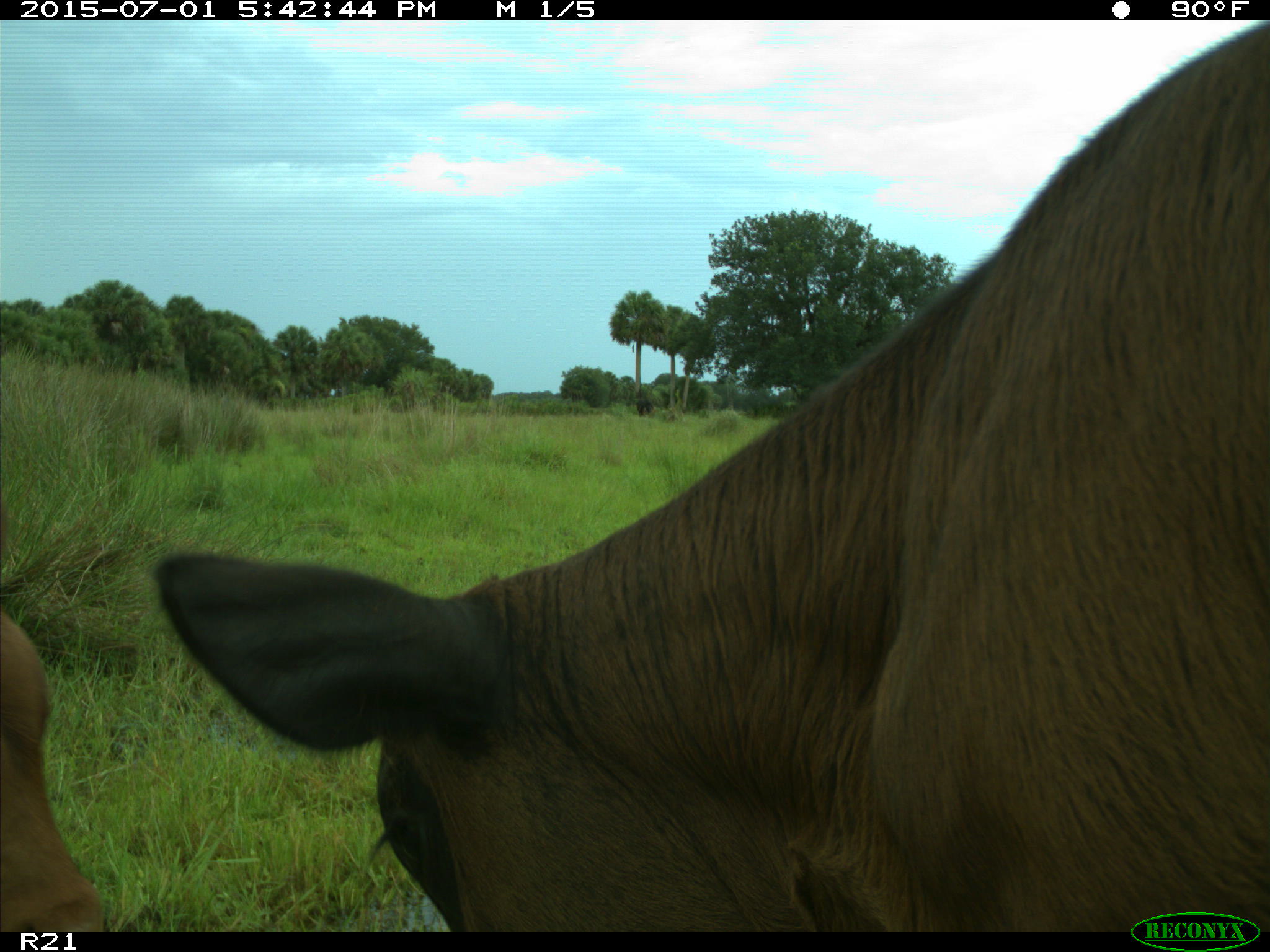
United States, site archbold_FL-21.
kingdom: Animalia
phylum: Chordata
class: Mammalia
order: Artiodactyla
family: Bovidae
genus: Bos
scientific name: Bos taurus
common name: domestic cow